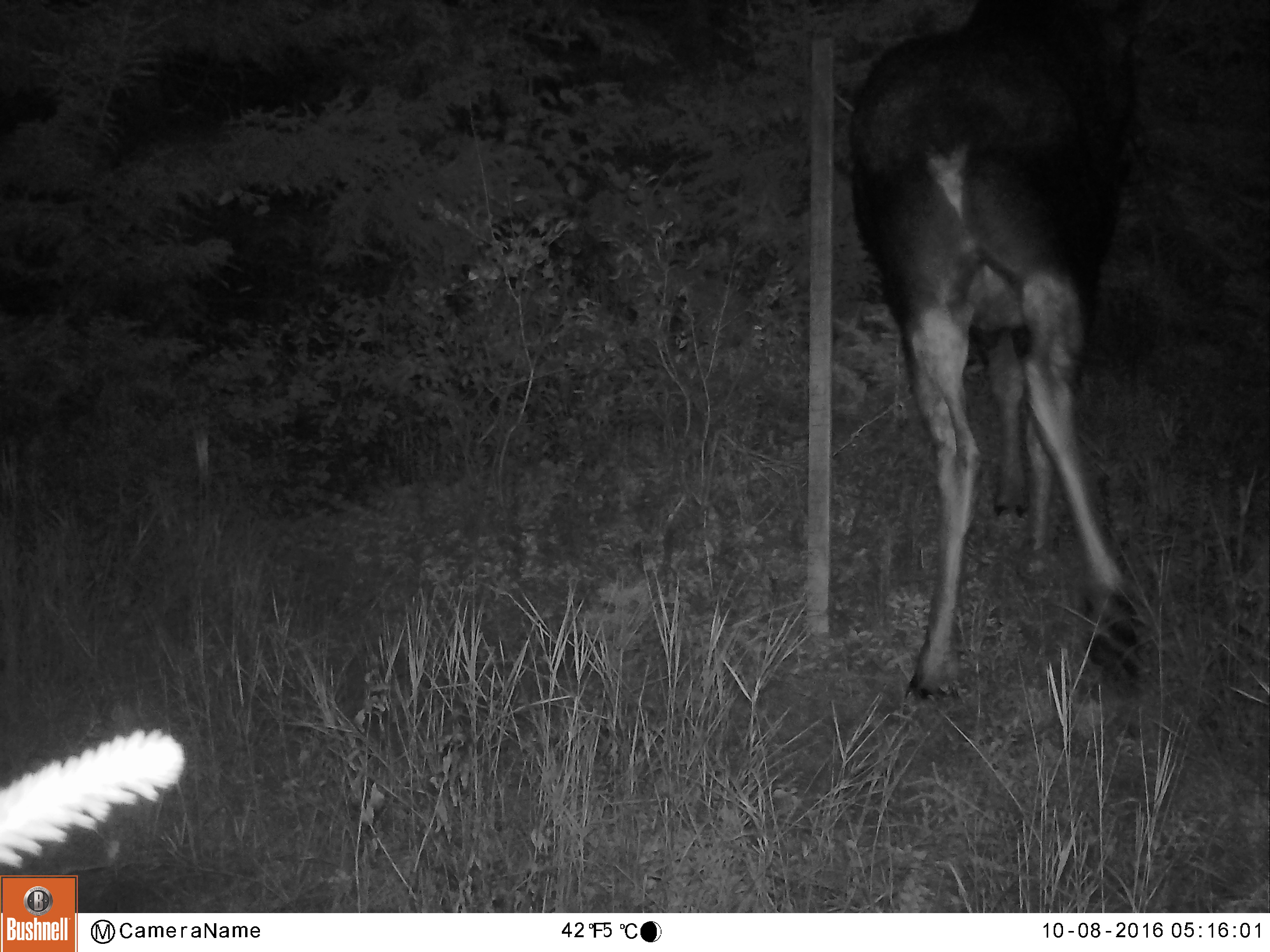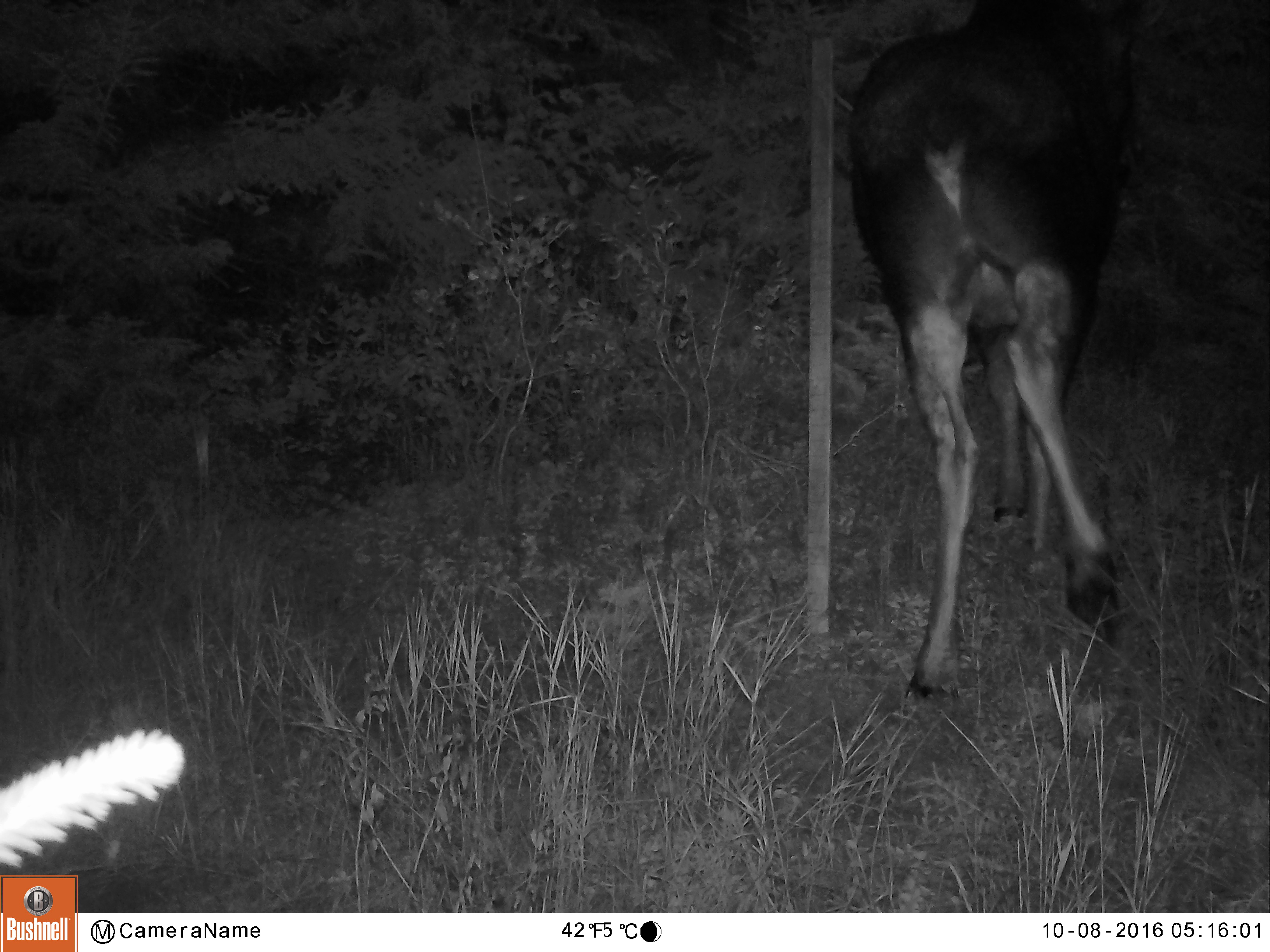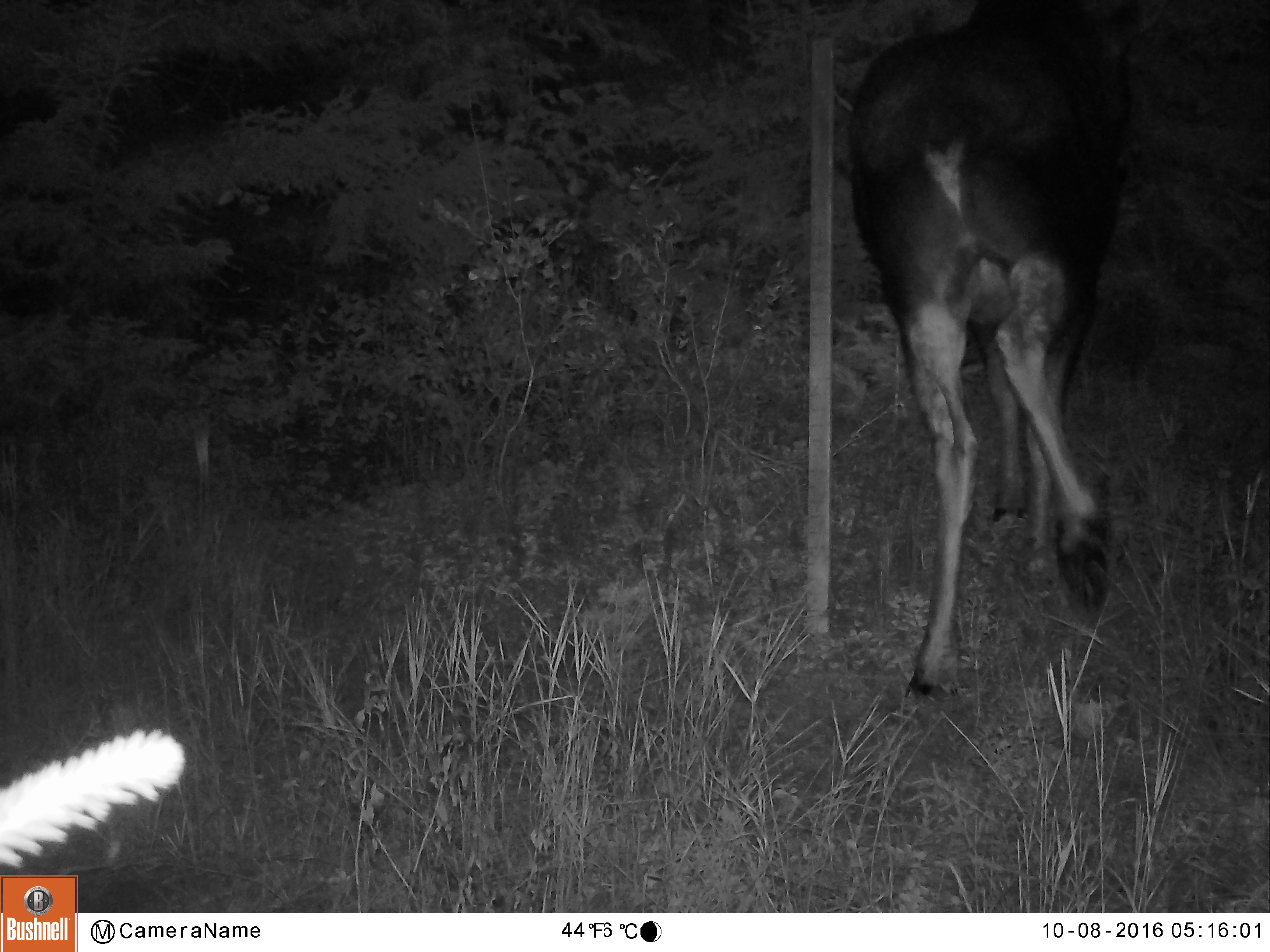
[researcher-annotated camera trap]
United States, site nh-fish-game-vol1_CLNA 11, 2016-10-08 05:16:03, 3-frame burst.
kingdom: Animalia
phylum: Chordata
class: Mammalia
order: Artiodactyla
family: Cervidae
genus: Alces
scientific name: Alces alces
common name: moose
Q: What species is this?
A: Moose (Alces alces).